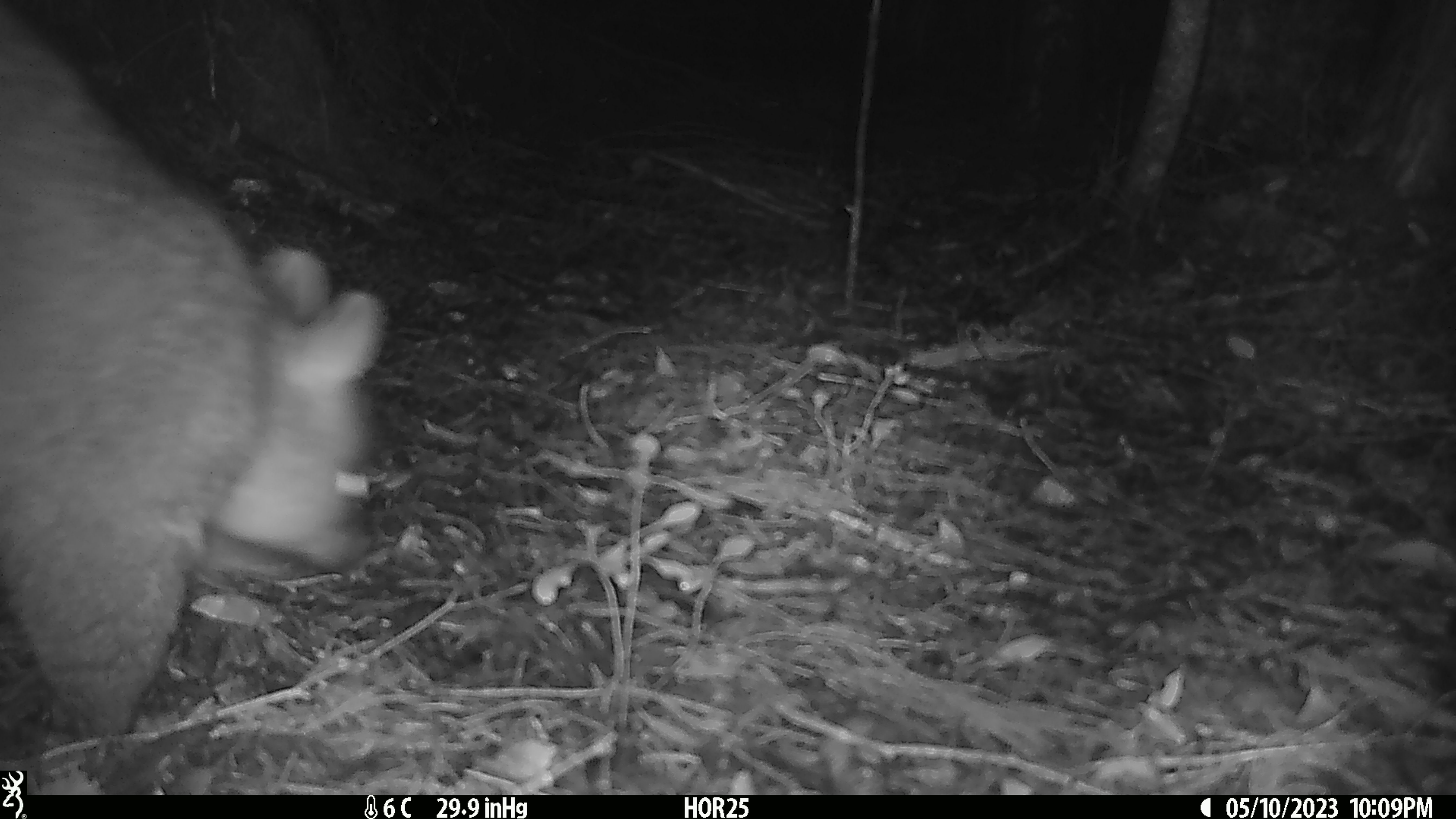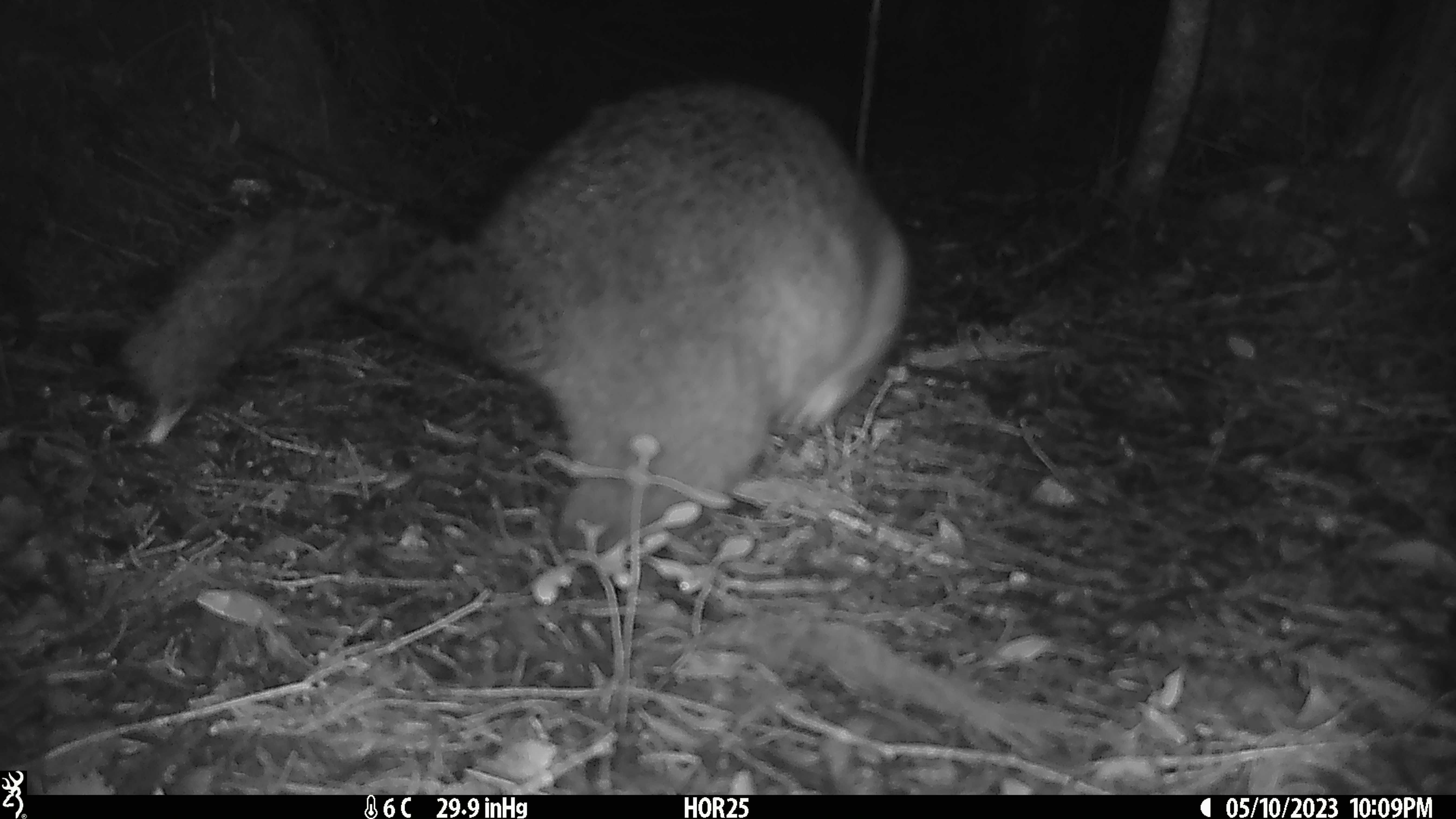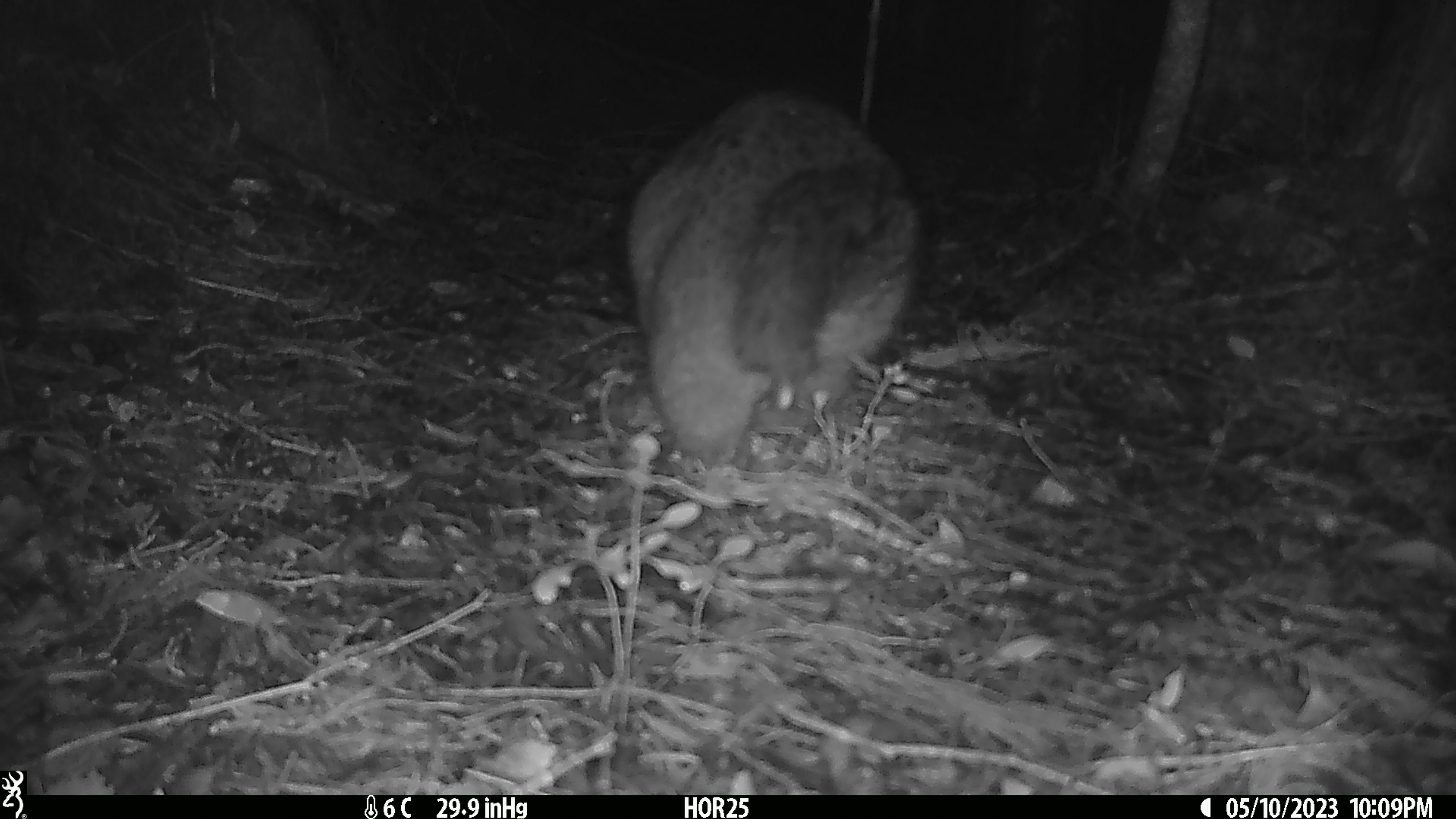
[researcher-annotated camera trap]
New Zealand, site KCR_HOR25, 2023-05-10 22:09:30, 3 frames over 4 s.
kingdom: Animalia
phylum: Chordata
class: Mammalia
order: Diprotodontia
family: Phalangeridae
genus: Trichosurus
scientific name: Trichosurus vulpecula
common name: common brushtail possum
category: possum